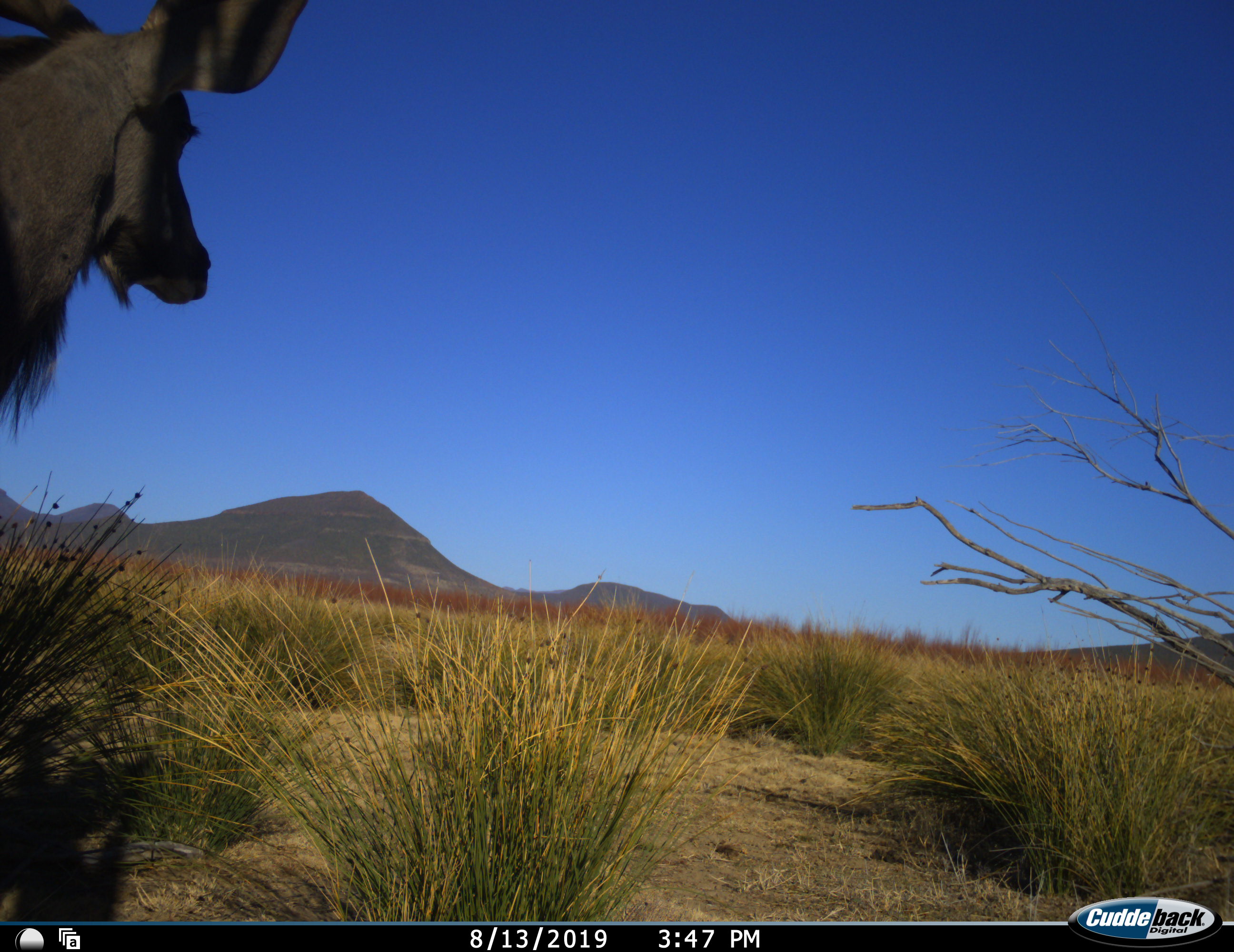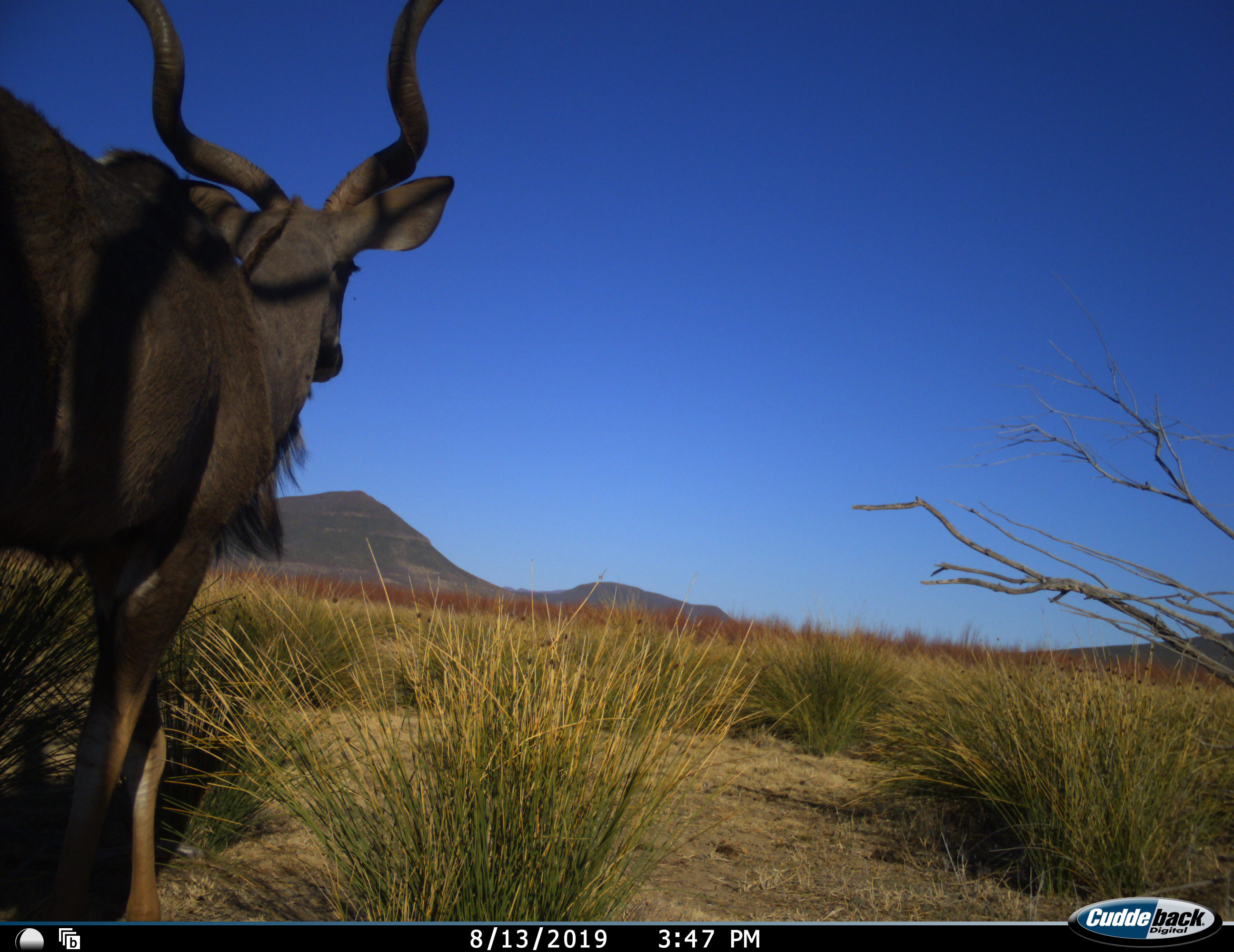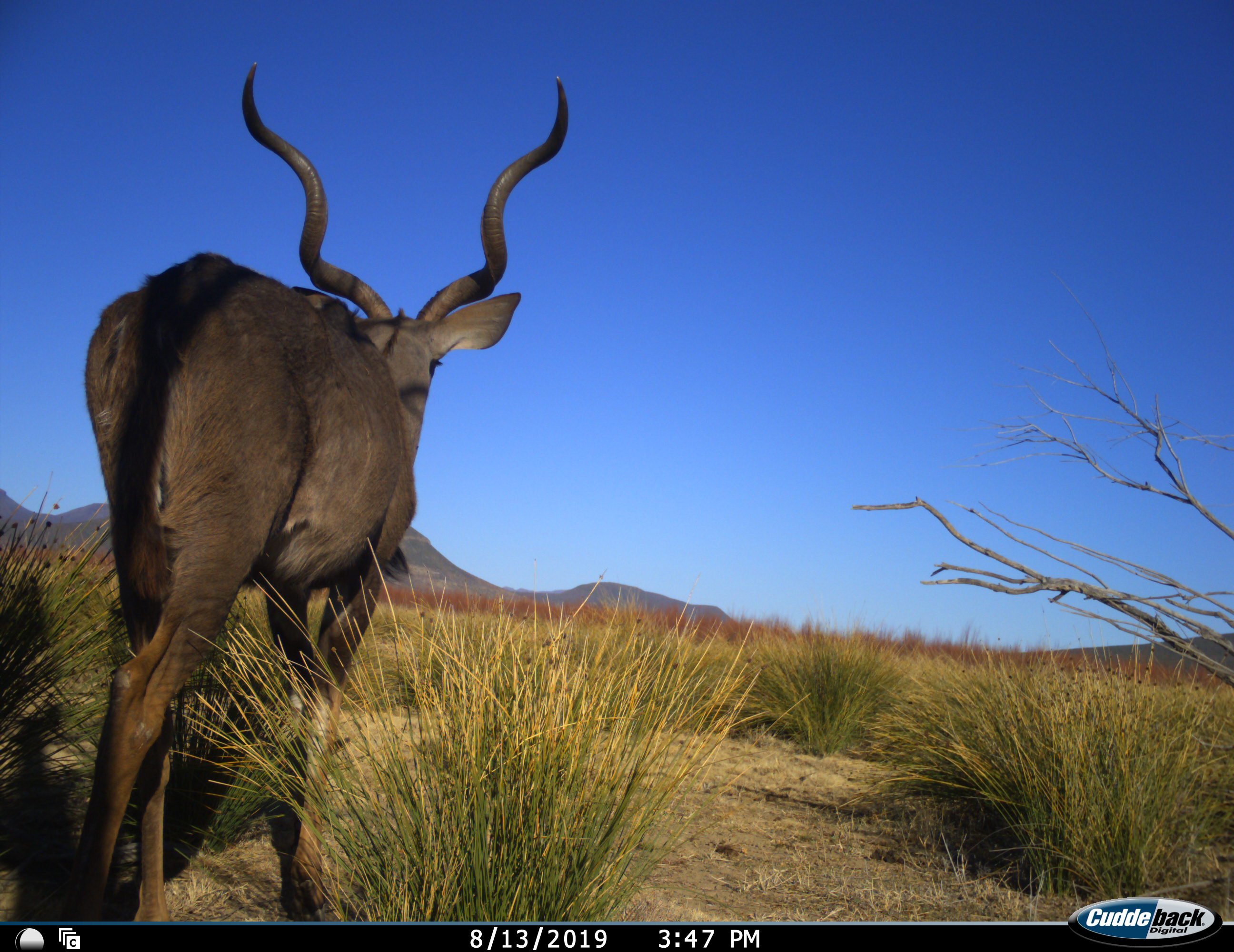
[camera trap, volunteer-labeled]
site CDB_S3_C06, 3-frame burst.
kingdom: Animalia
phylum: Chordata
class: Mammalia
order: Artiodactyla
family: Bovidae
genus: Tragelaphus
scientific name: Tragelaphus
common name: kudu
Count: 1.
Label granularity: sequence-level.